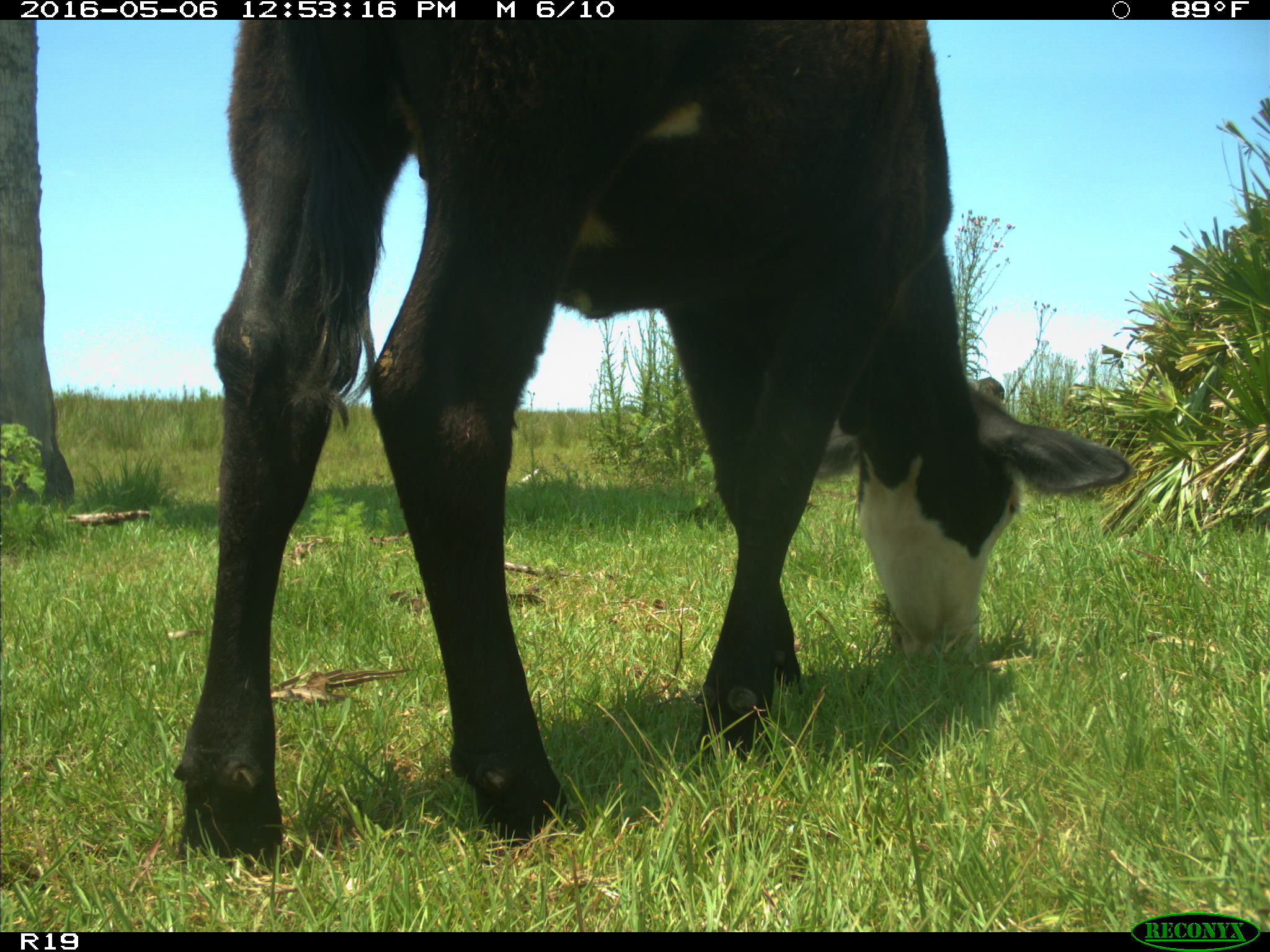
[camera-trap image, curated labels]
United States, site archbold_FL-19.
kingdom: Animalia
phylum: Chordata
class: Mammalia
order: Artiodactyla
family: Bovidae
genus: Bos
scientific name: Bos taurus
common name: domestic cow